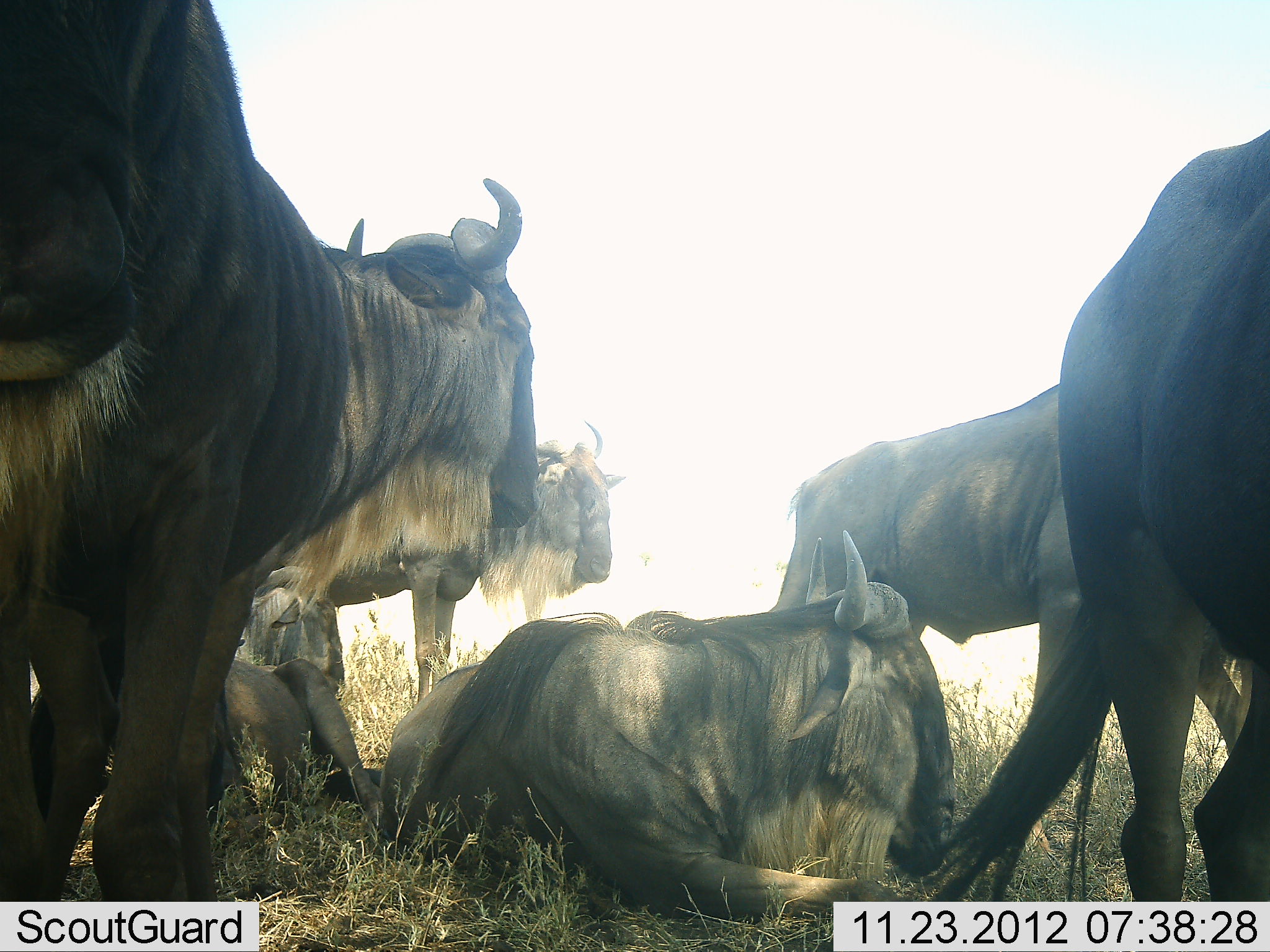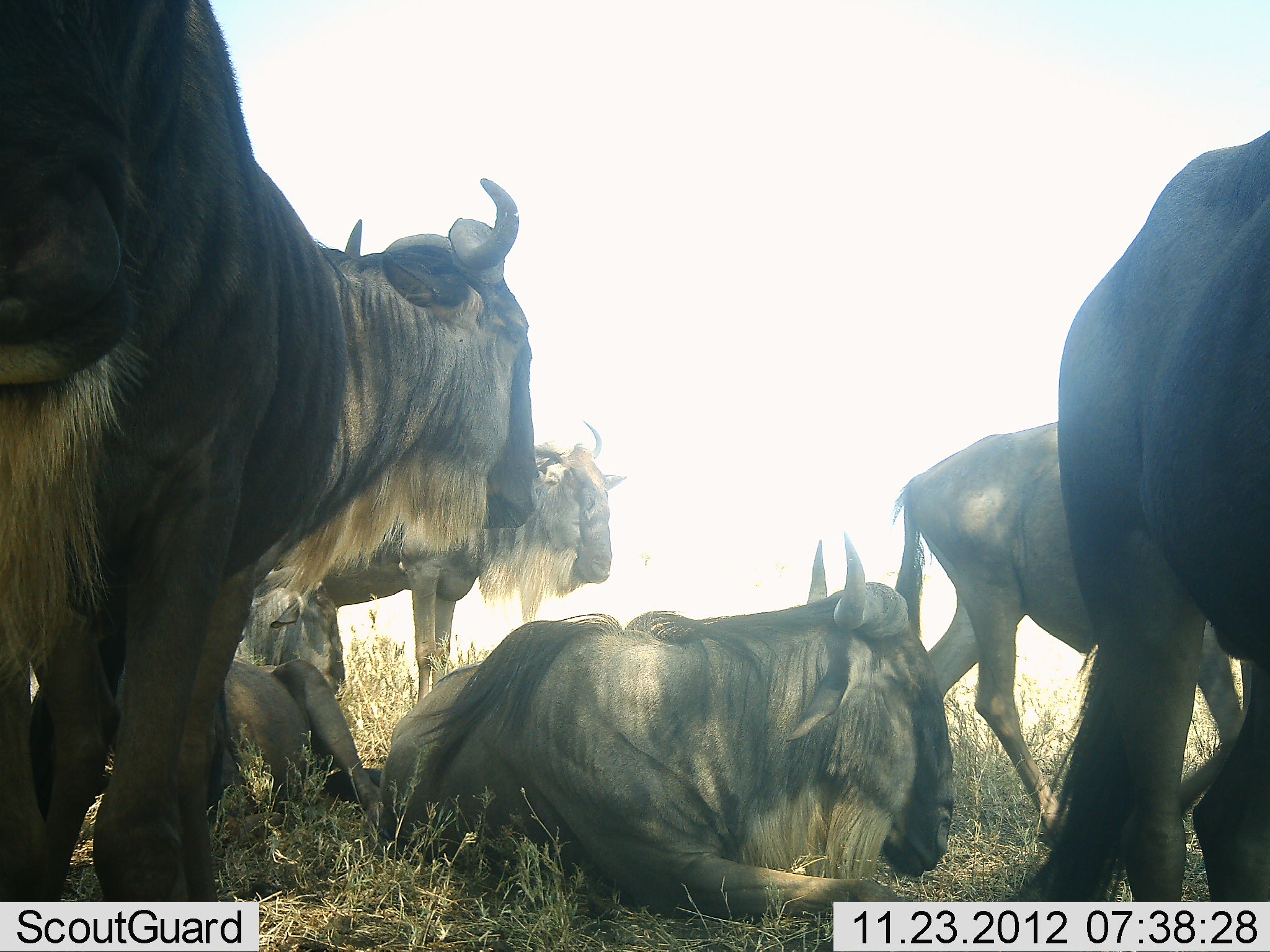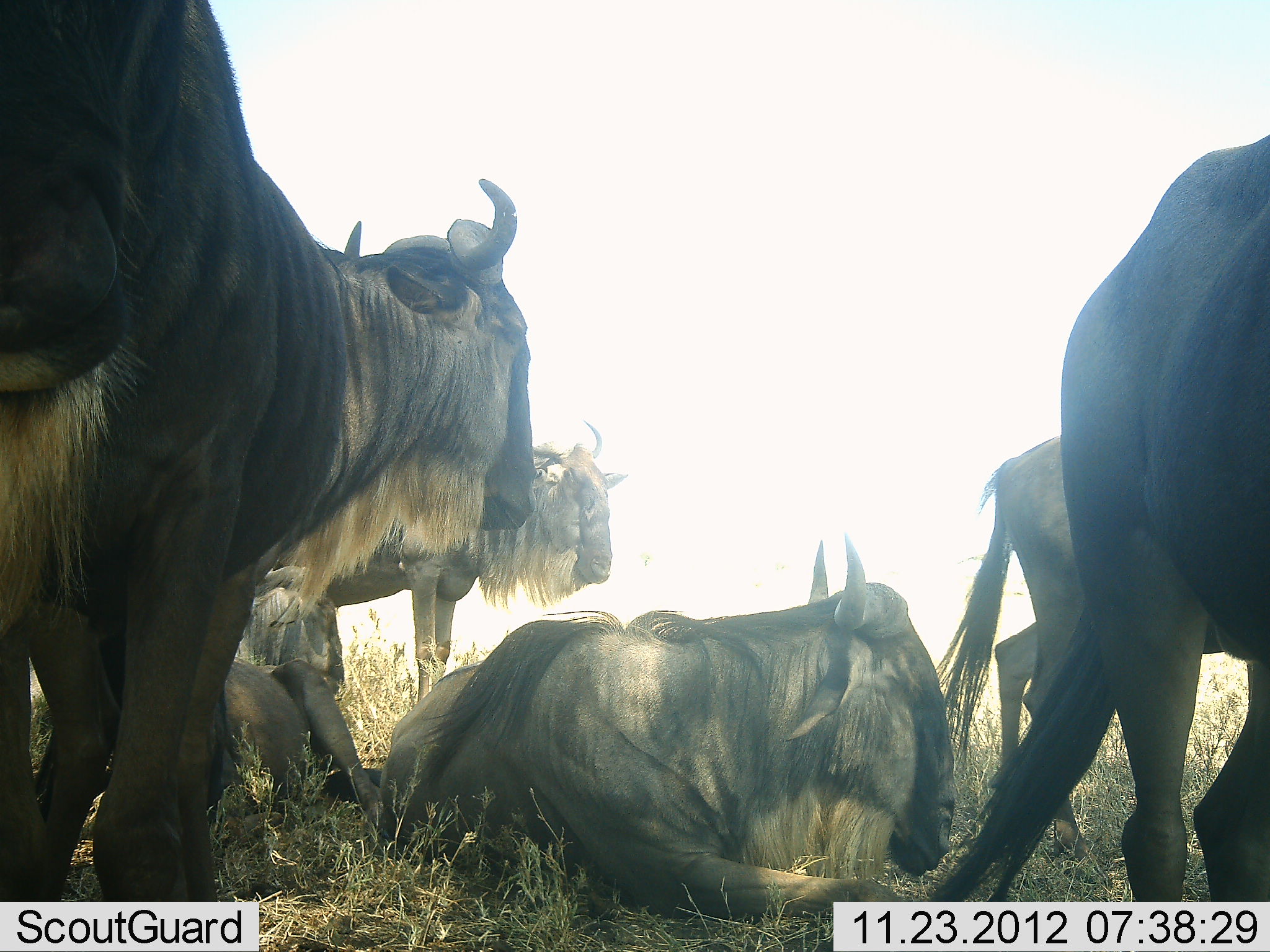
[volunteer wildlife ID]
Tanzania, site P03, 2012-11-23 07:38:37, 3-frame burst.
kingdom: Animalia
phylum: Chordata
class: Mammalia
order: Artiodactyla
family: Bovidae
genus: Connochaetes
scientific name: Connochaetes taurinus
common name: blue wildebeest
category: wildebeest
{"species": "wildebeest (blue wildebeest) (Connochaetes taurinus)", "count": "7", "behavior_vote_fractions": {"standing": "80%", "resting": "100%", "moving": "40%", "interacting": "10%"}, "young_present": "10%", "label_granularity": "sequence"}